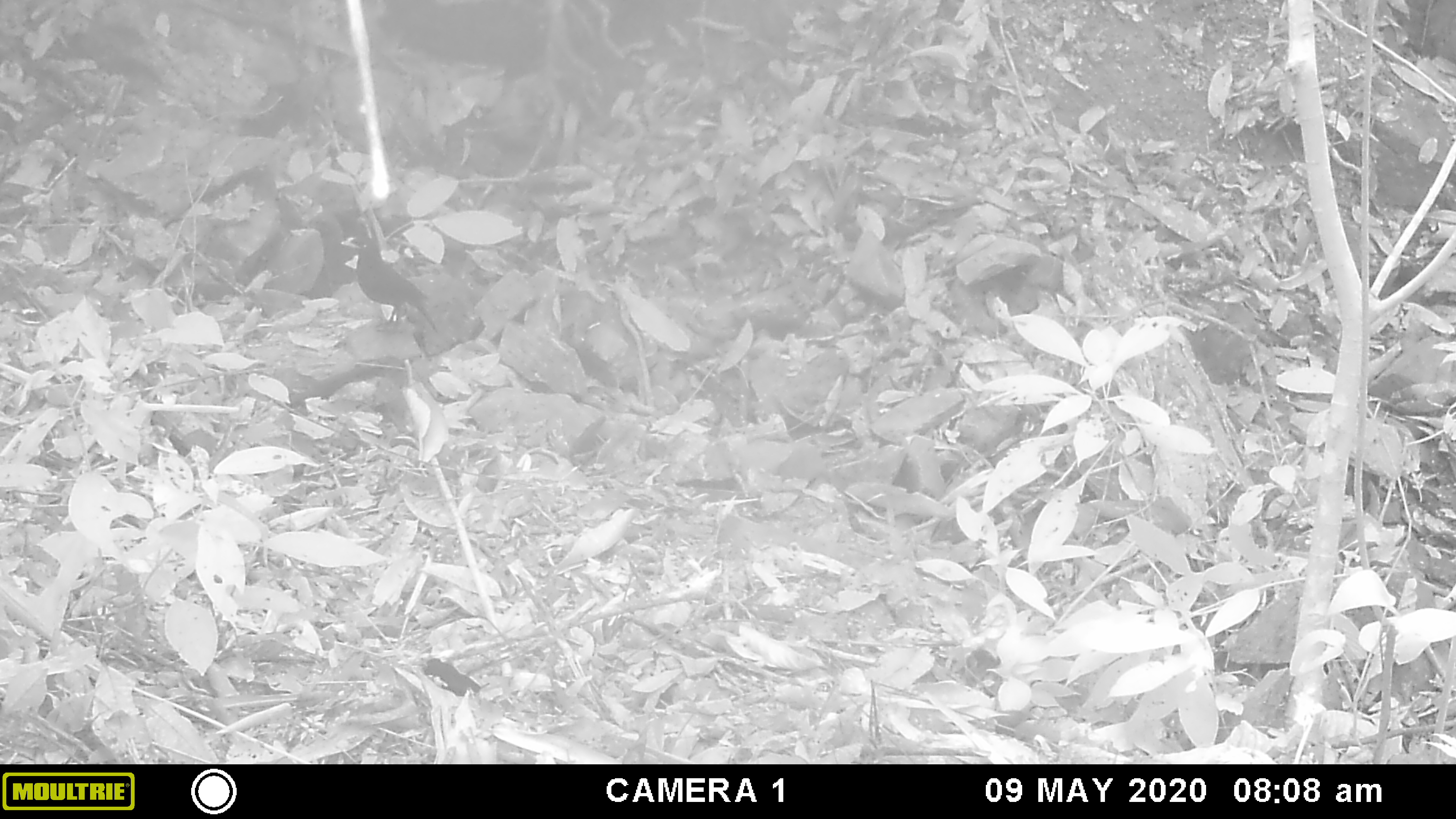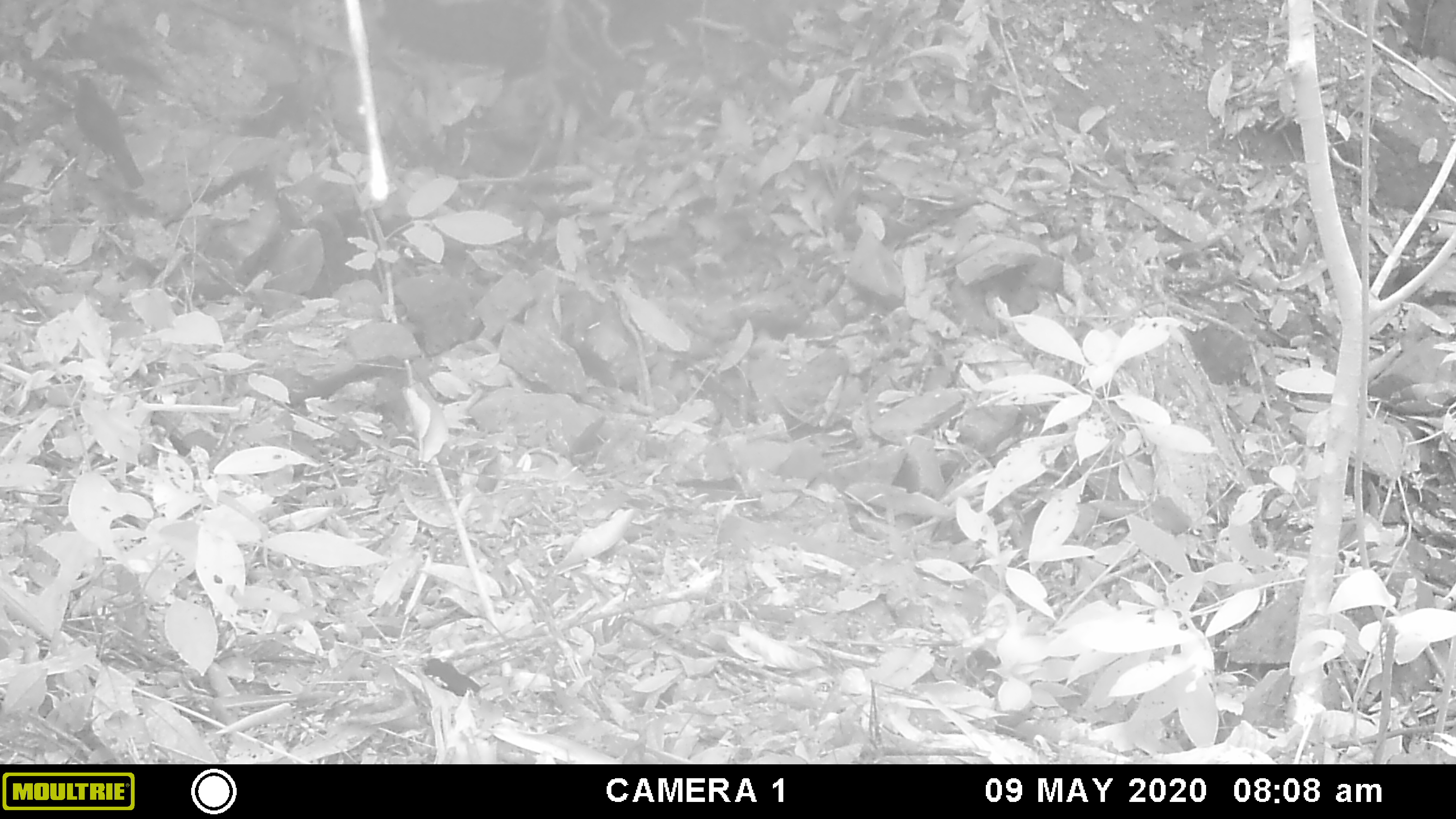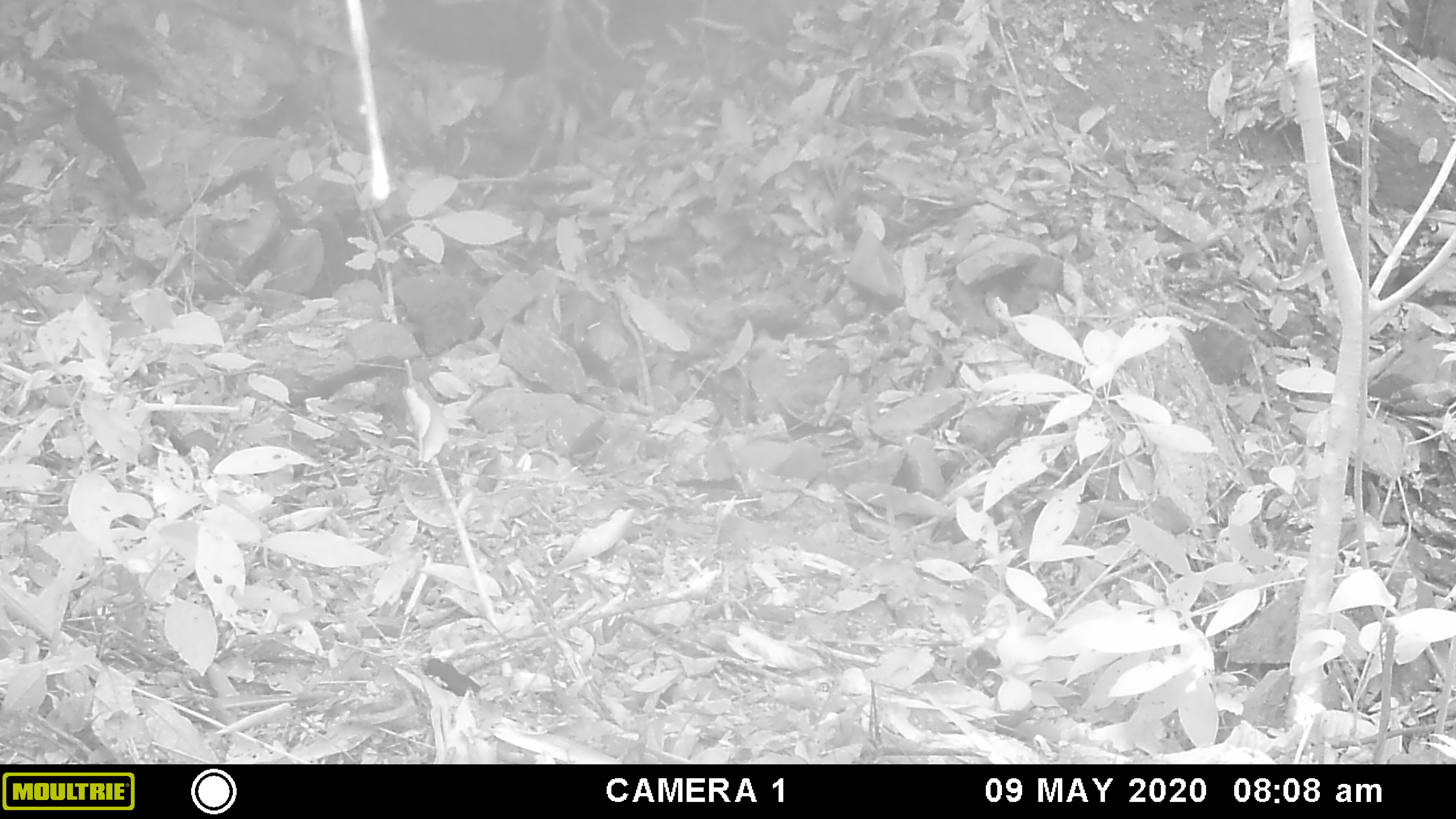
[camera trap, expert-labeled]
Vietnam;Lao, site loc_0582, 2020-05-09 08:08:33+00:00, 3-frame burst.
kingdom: Animalia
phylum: Chordata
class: Aves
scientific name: Aves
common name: bird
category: unidentified bird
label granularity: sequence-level